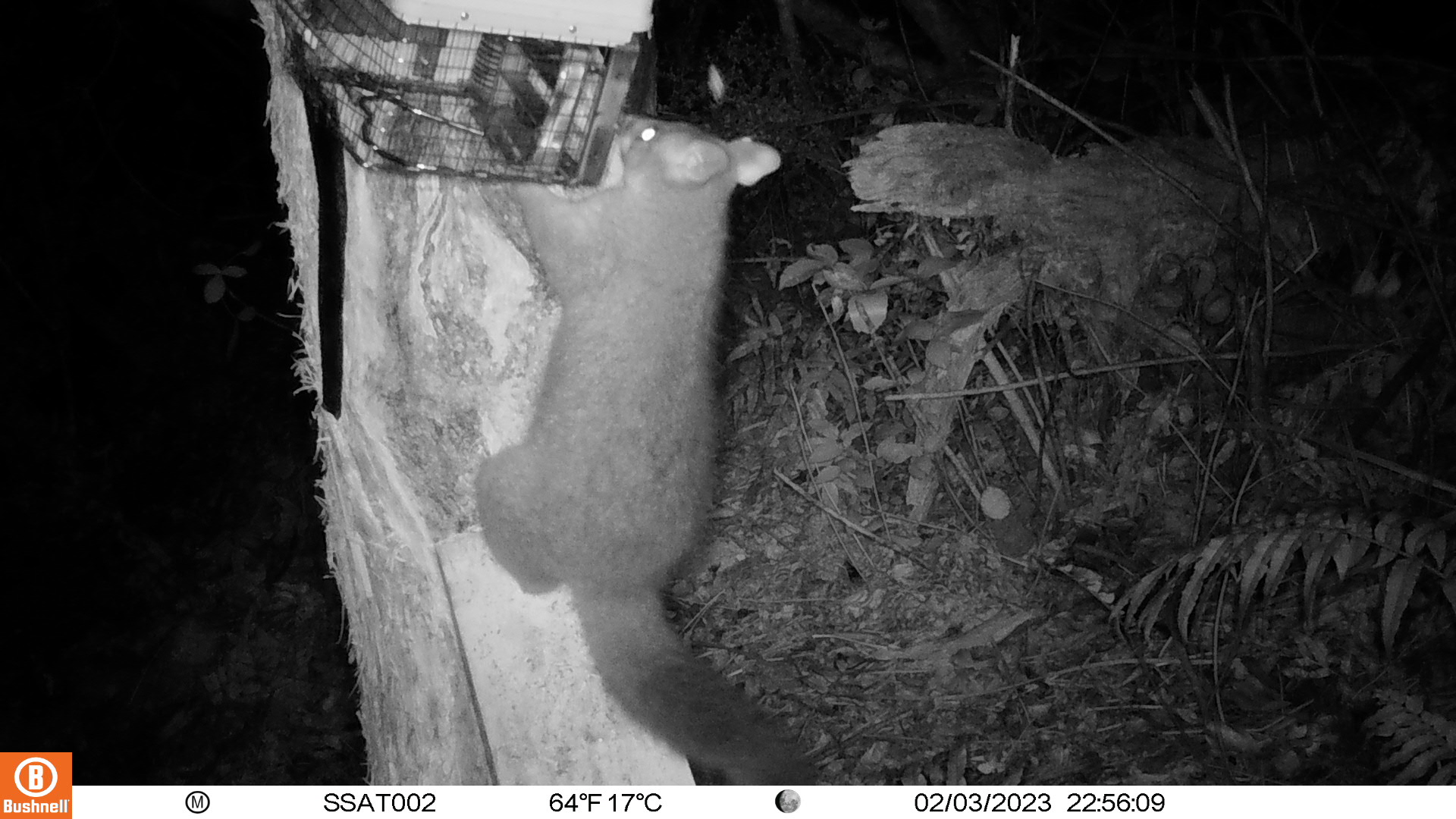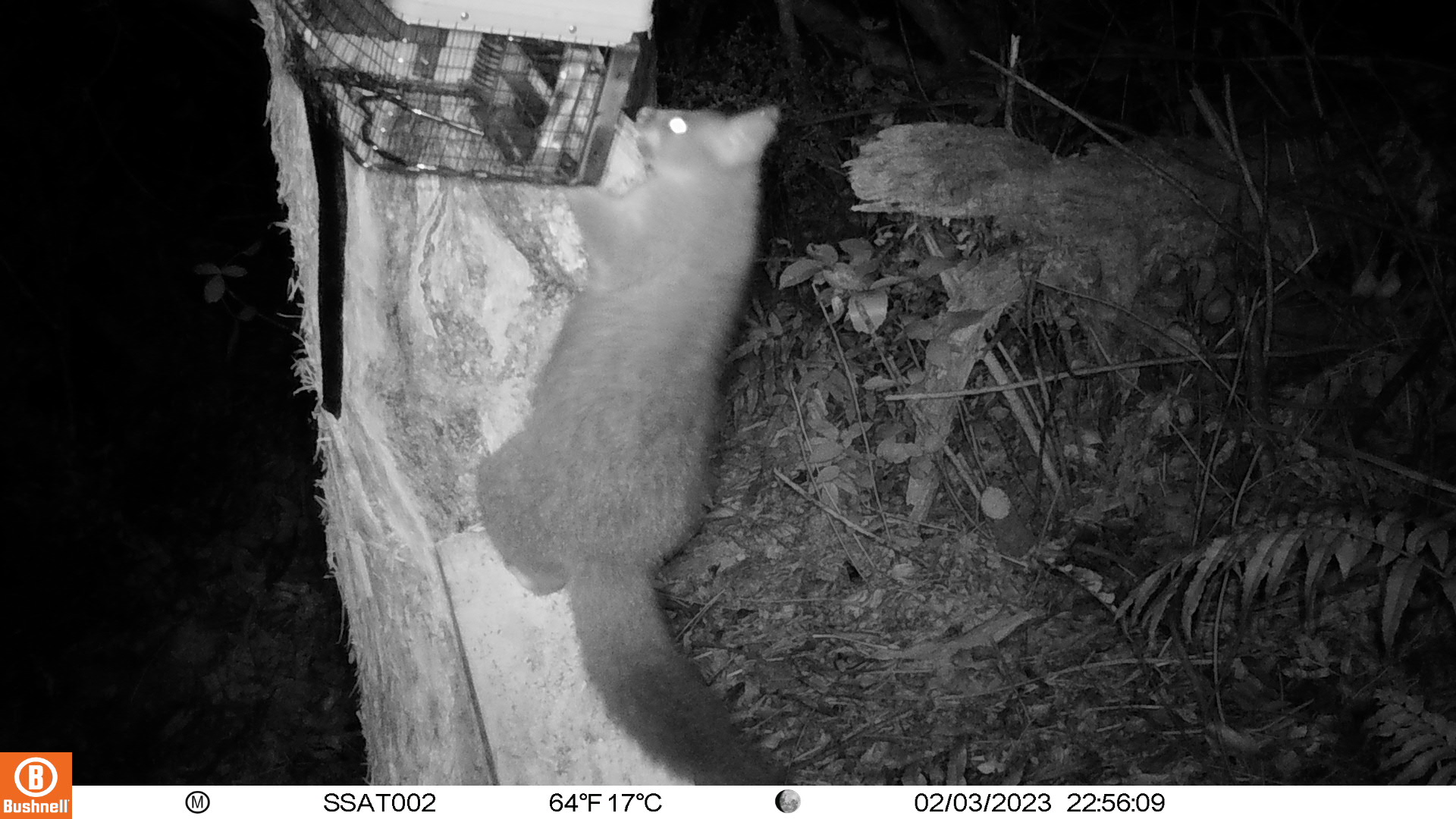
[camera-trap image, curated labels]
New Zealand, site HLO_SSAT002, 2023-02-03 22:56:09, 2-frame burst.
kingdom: Animalia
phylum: Chordata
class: Mammalia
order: Diprotodontia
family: Phalangeridae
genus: Trichosurus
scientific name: Trichosurus vulpecula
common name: common brushtail possum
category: possum